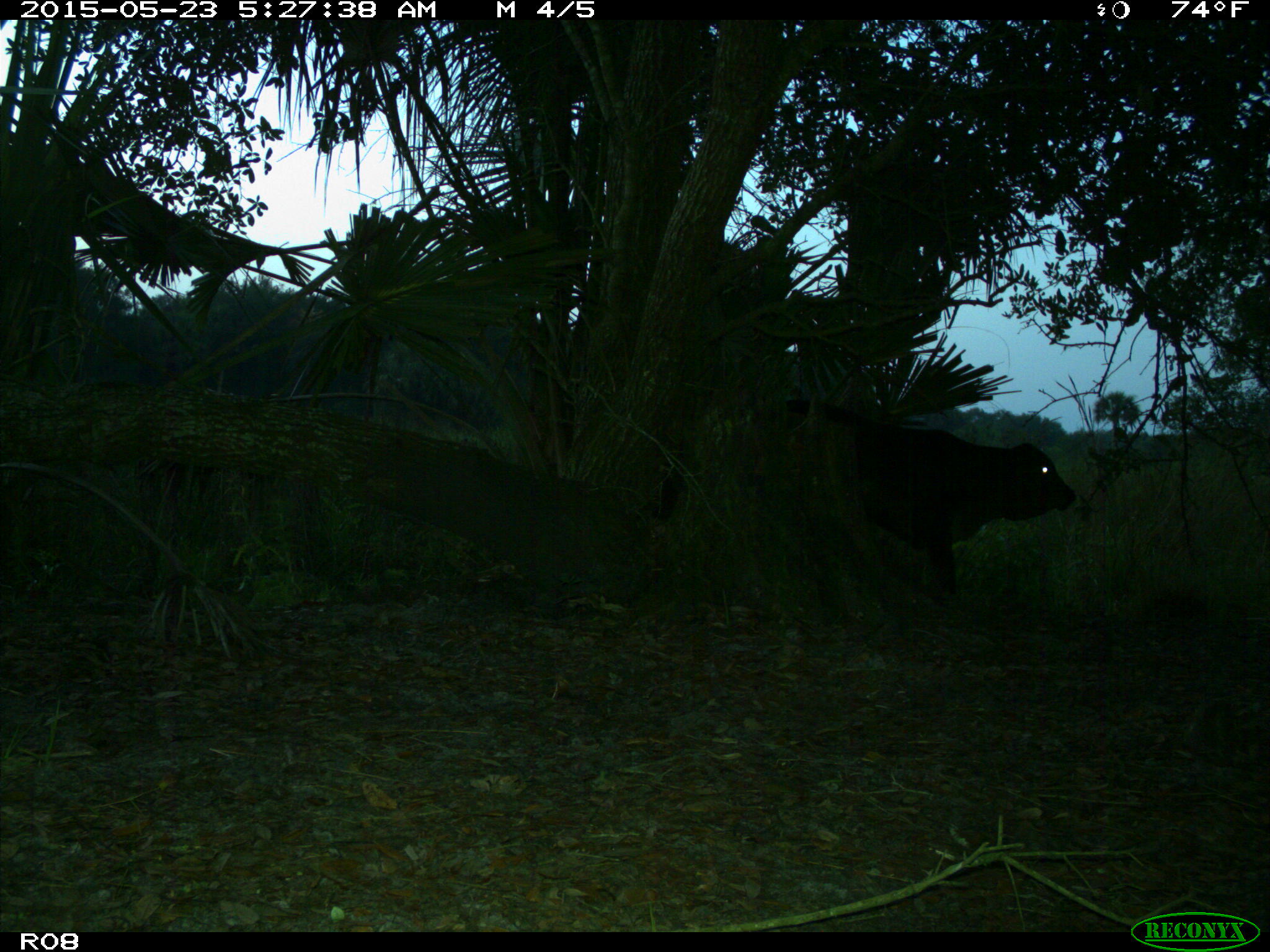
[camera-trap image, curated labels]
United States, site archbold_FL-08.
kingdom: Animalia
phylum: Chordata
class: Mammalia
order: Artiodactyla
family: Bovidae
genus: Bos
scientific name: Bos taurus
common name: domestic cow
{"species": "Bos taurus (domestic cow)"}